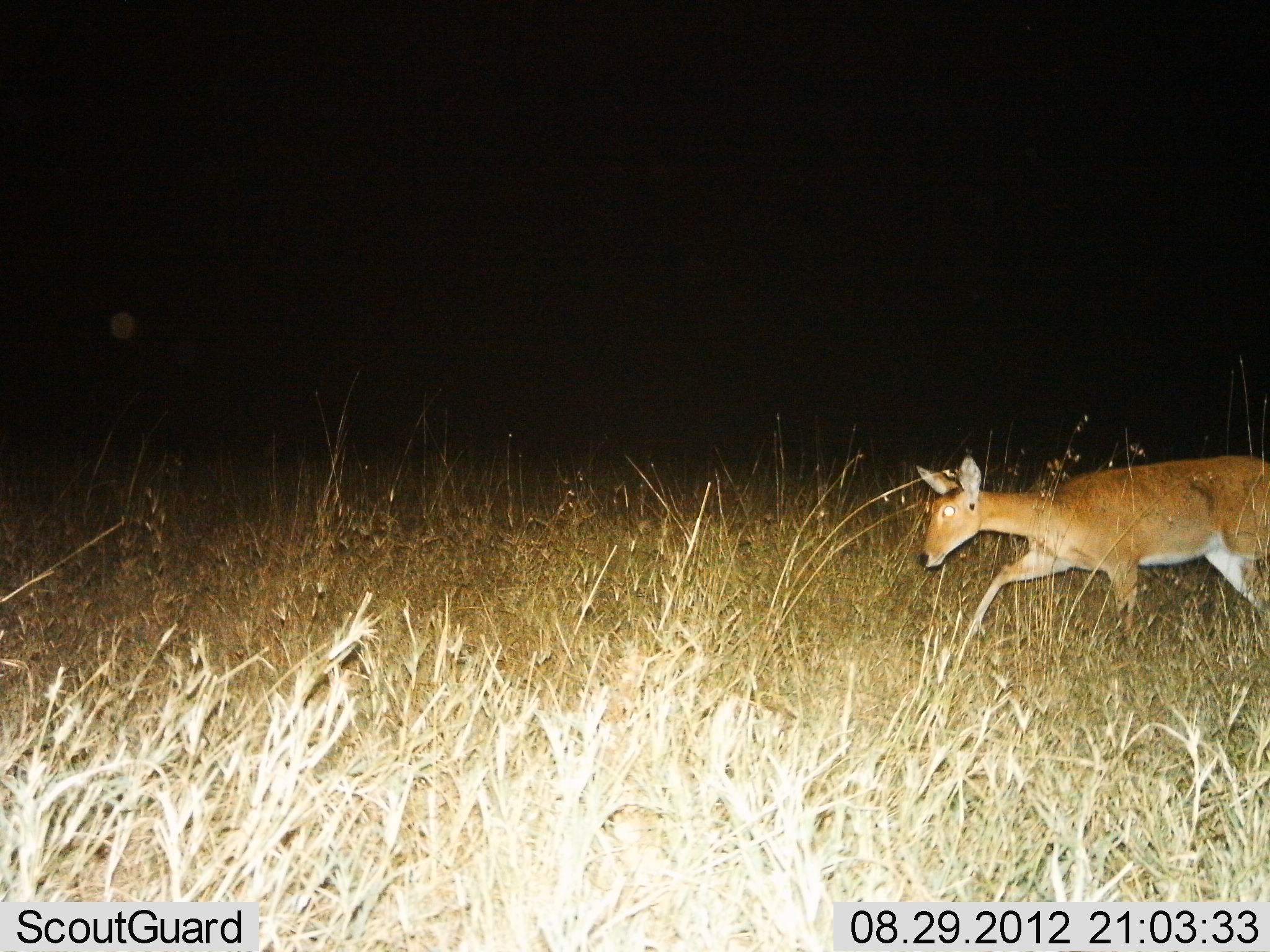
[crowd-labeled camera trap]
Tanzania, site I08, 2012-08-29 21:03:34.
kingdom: Animalia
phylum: Chordata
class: Mammalia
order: Artiodactyla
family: Bovidae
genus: Redunca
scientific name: Redunca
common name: reedbuck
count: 1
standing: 10%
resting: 0%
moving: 90%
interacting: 0%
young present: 0%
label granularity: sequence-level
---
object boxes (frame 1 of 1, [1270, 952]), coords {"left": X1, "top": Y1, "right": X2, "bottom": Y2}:
animal: {"left": 913, "top": 455, "right": 1270, "bottom": 651}